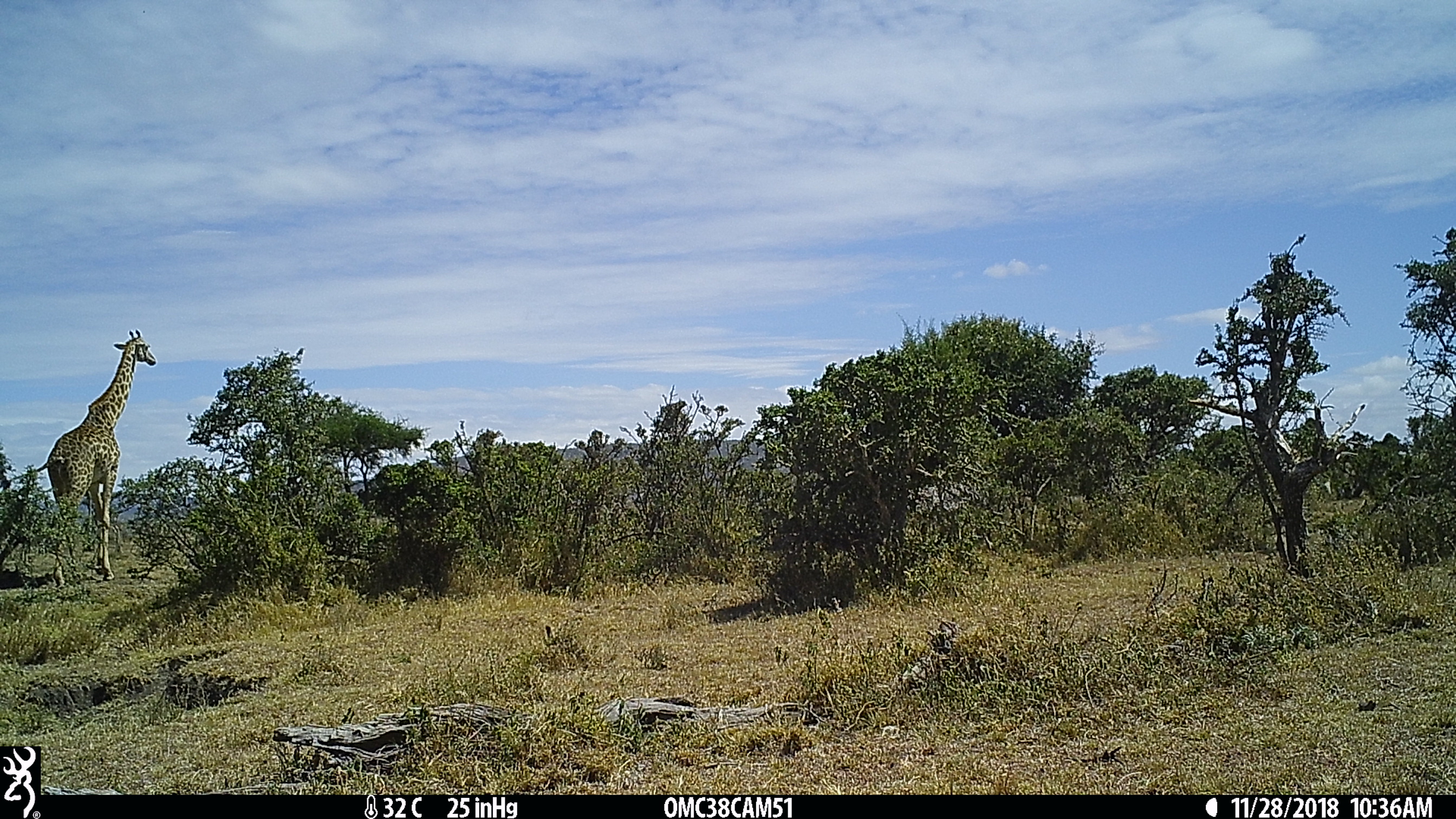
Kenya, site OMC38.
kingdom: Animalia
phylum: Chordata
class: Mammalia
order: Artiodactyla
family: Giraffidae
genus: Giraffa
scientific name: Giraffa camelopardalis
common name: northern giraffe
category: giraffe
Giraffe (northern giraffe) (Giraffa camelopardalis).